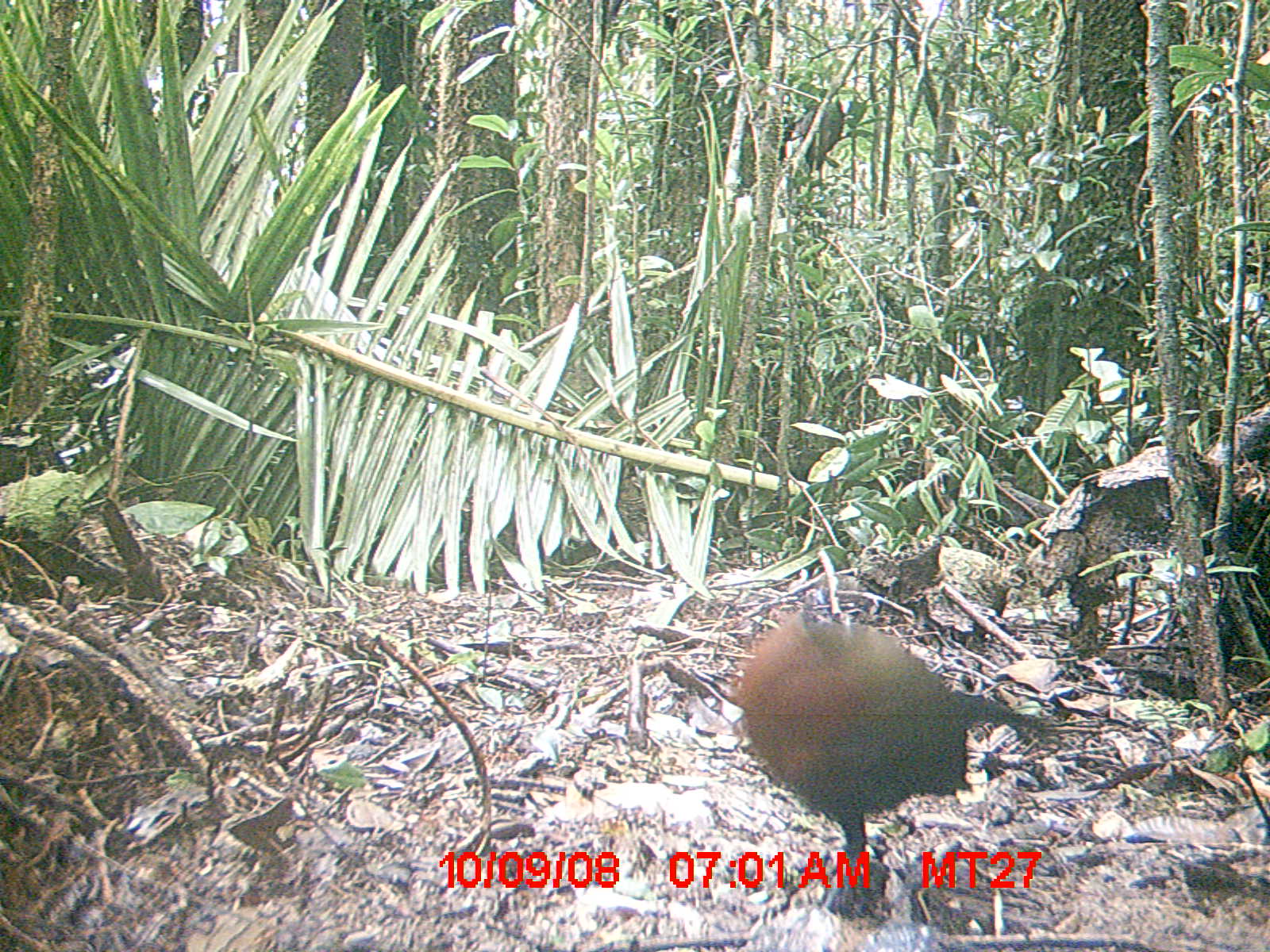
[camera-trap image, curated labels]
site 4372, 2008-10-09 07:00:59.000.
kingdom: Animalia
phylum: Chordata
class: Aves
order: Cuculiformes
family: Cuculidae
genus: Coua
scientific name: Coua serriana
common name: red-breasted coua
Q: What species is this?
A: Coua serriana (red-breasted coua).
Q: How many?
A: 1.